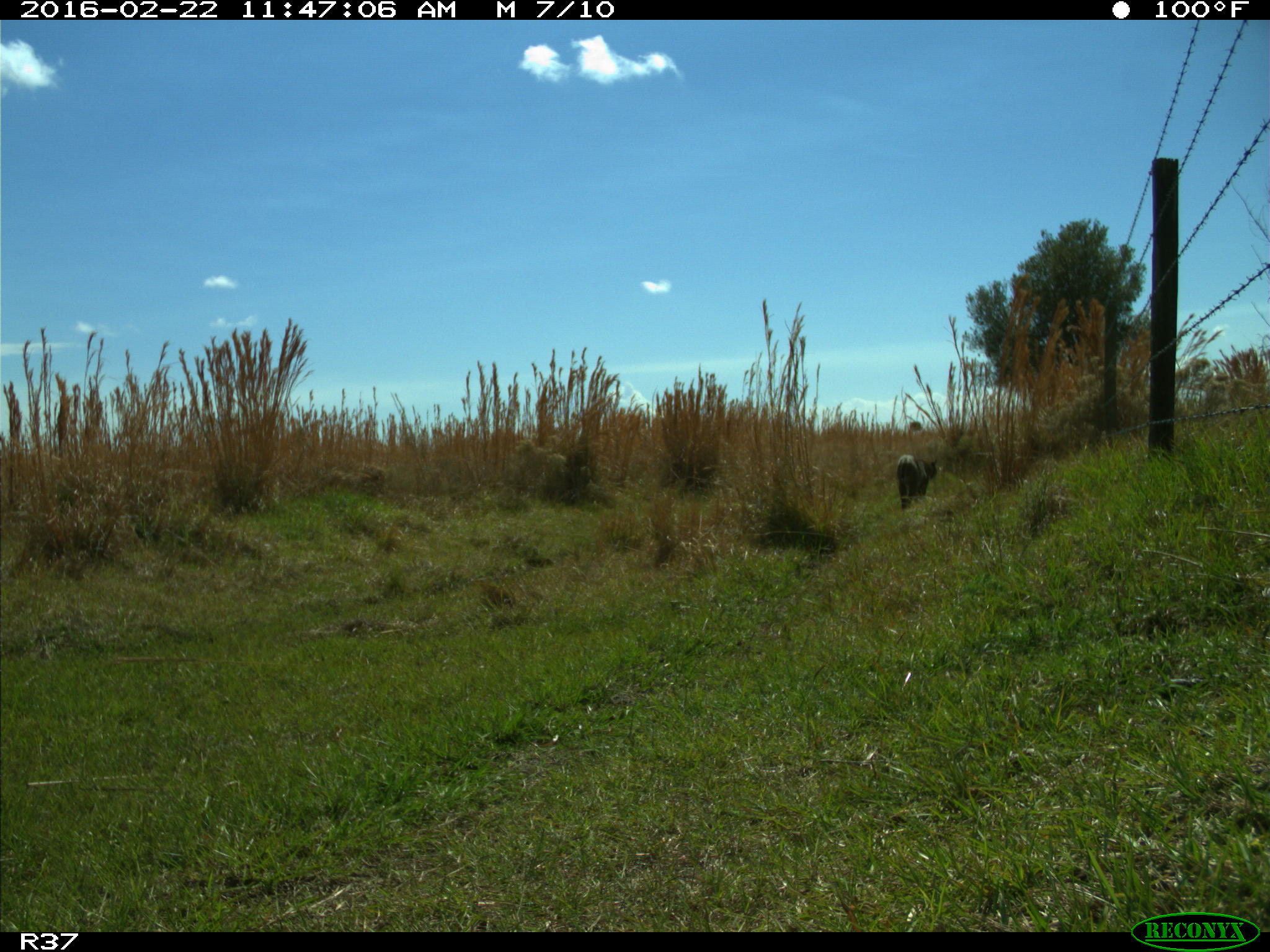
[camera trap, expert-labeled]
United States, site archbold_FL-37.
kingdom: Animalia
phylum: Chordata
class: Mammalia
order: Carnivora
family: Felidae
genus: Lynx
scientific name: Lynx rufus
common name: bobcat